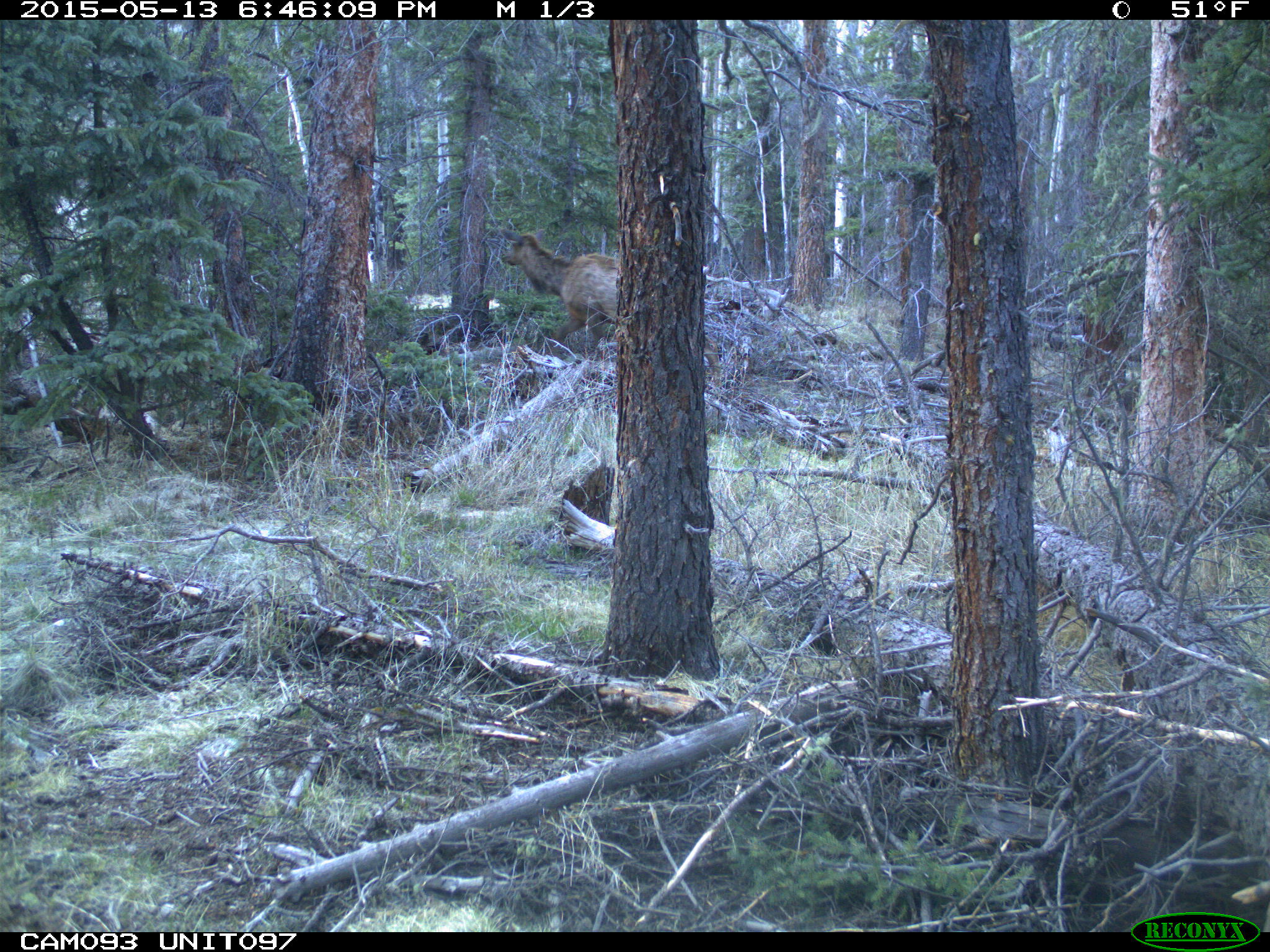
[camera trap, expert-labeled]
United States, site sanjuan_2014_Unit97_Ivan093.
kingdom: Animalia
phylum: Chordata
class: Mammalia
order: Artiodactyla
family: Cervidae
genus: Cervus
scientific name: Cervus elaphus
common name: red deer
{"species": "Cervus elaphus (red deer)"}